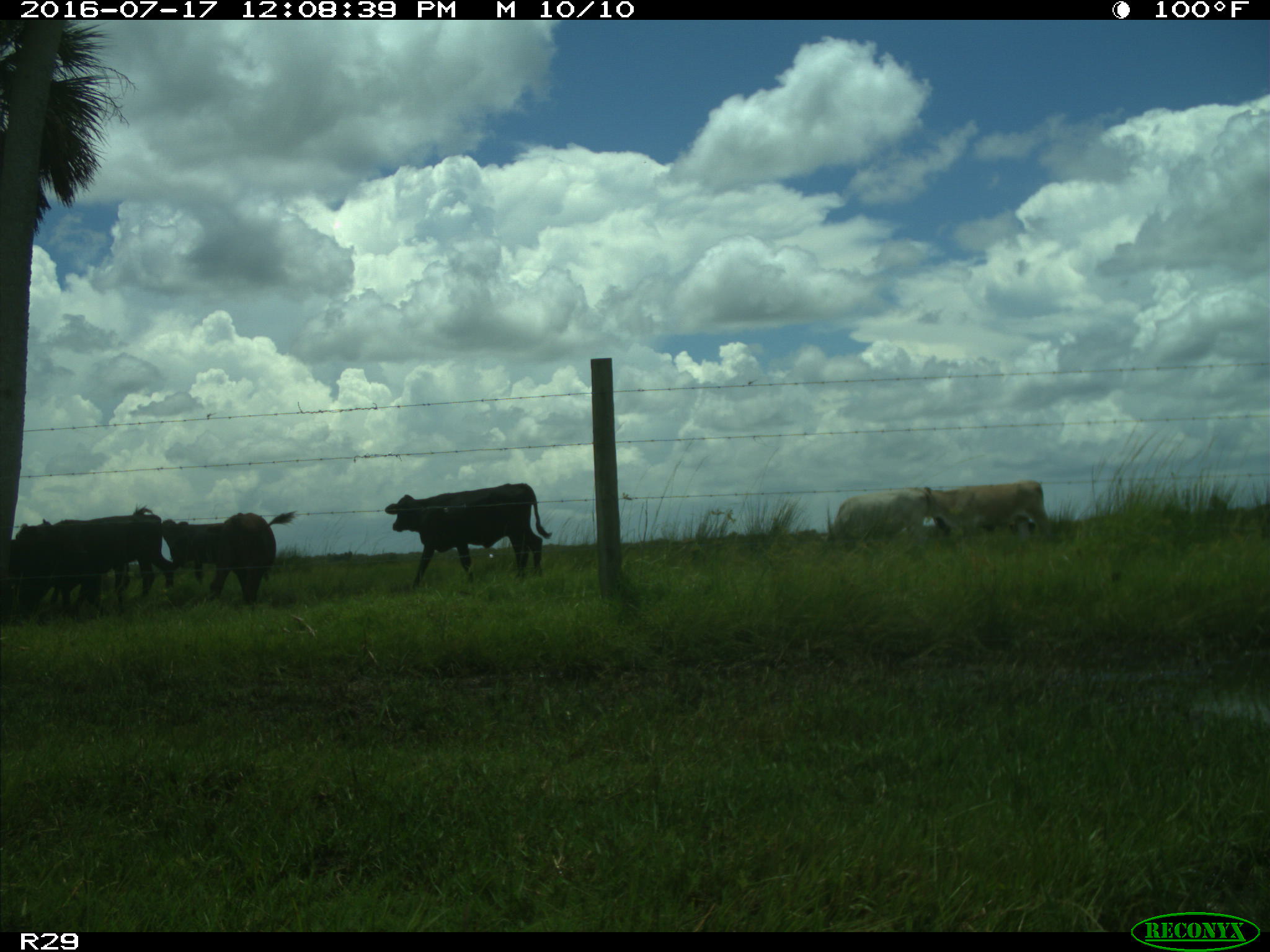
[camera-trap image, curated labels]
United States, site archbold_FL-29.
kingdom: Animalia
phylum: Chordata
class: Mammalia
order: Artiodactyla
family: Bovidae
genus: Bos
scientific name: Bos taurus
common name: domestic cow